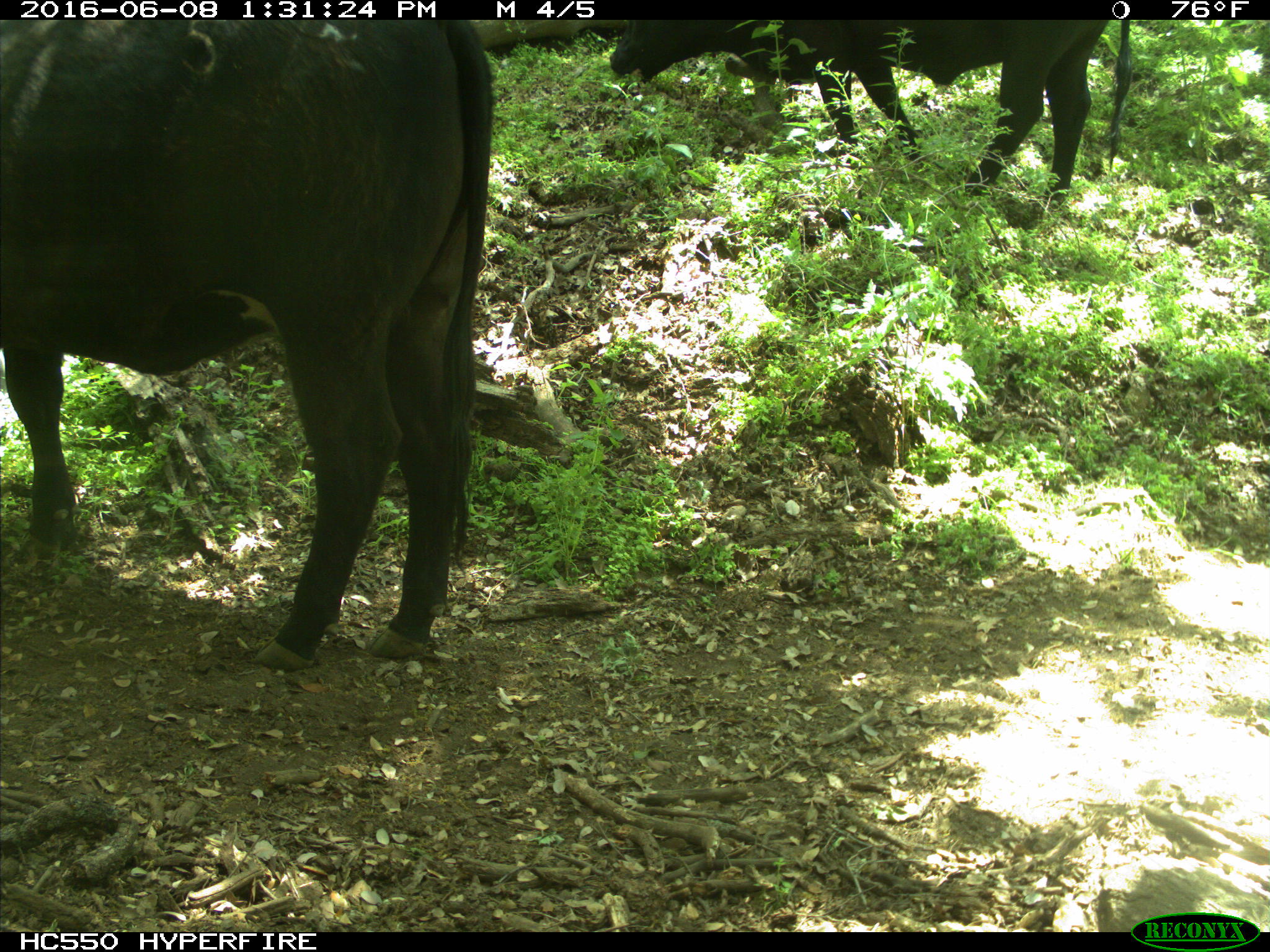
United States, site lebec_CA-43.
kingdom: Animalia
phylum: Chordata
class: Mammalia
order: Artiodactyla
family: Bovidae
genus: Bos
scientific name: Bos taurus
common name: domestic cow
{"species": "Bos taurus (domestic cow)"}